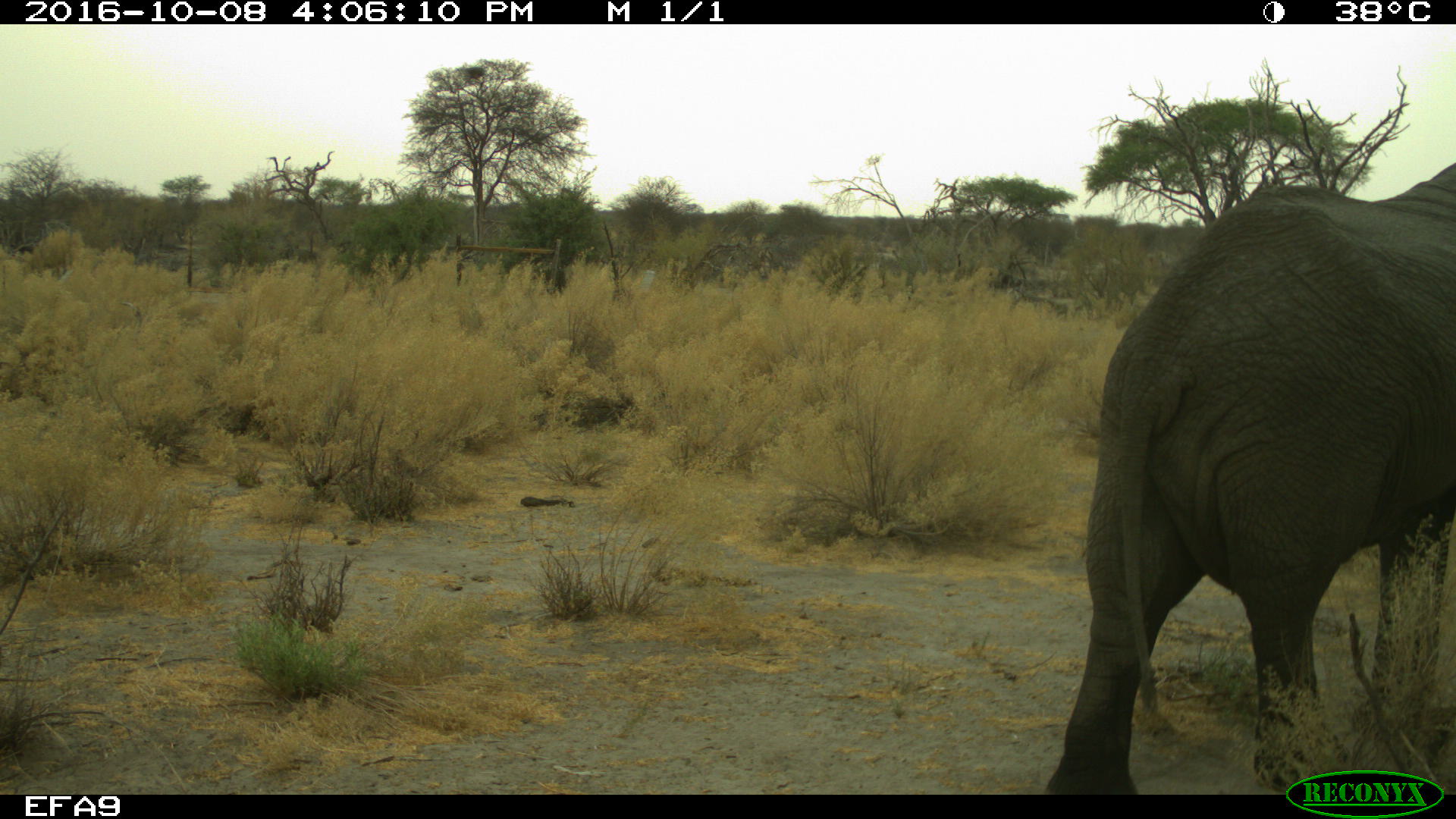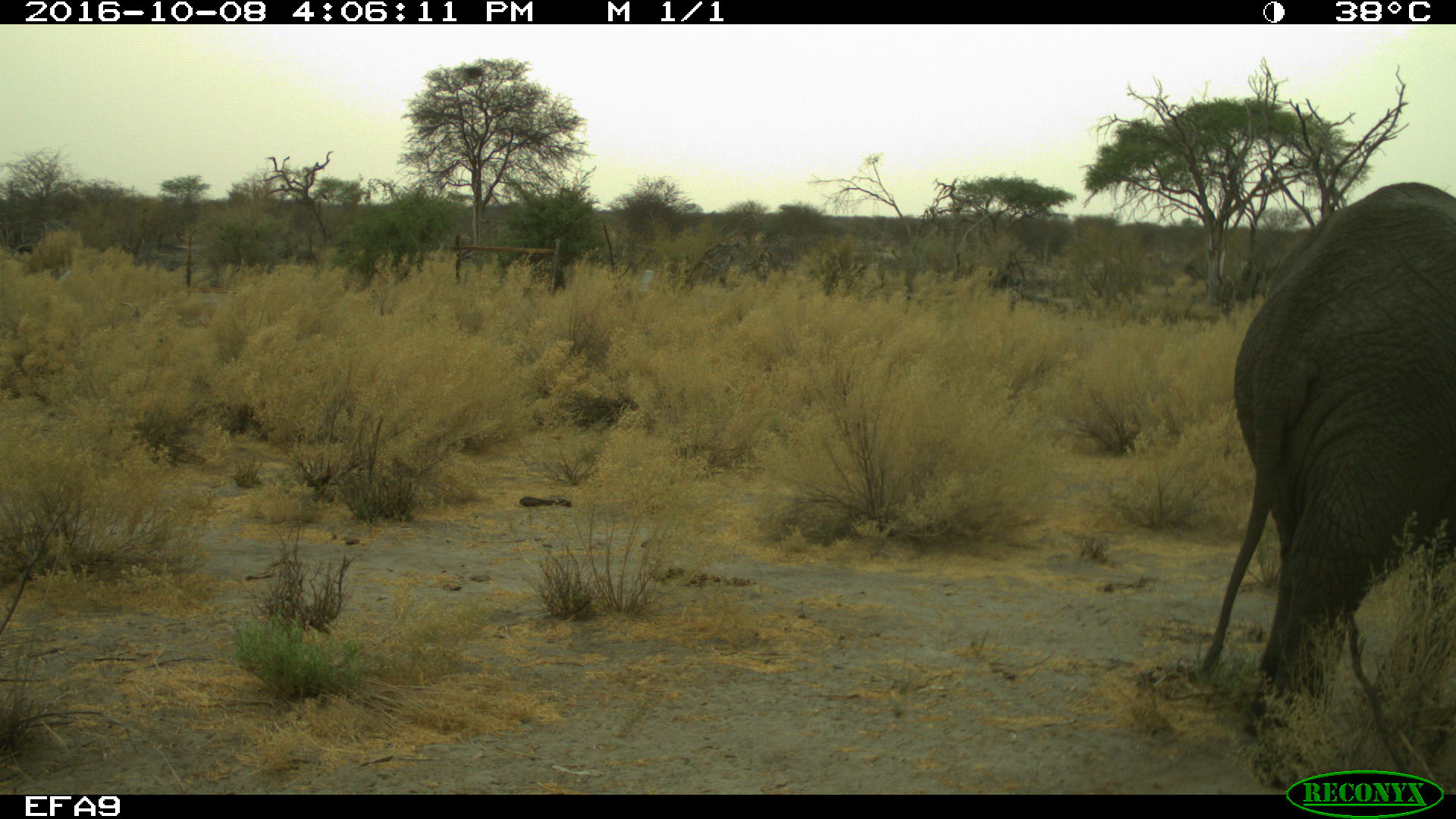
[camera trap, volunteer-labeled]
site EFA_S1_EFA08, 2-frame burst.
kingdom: Animalia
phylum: Chordata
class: Mammalia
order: Proboscidea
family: Elephantidae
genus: Loxodonta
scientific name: Loxodonta africana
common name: african bush elephant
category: elephant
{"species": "elephant (african bush elephant) (Loxodonta africana)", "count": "1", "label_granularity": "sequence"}